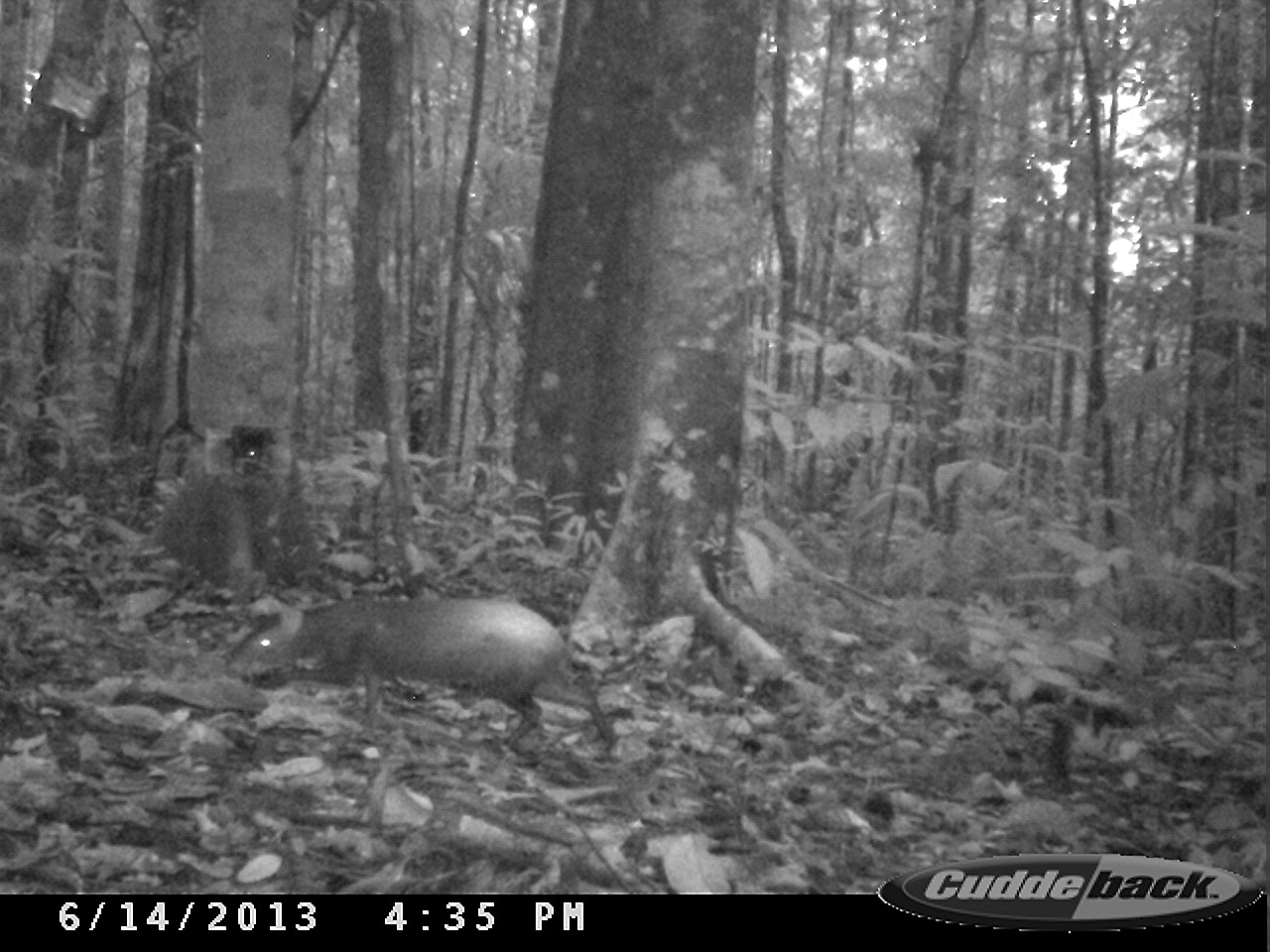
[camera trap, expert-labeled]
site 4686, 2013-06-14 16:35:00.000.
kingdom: Animalia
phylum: Chordata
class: Mammalia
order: Rodentia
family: Dasyproctidae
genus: Dasyprocta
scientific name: Dasyprocta leporina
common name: red-rumped agouti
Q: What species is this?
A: Dasyprocta leporina (red-rumped agouti).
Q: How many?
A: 1.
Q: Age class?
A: Adult.